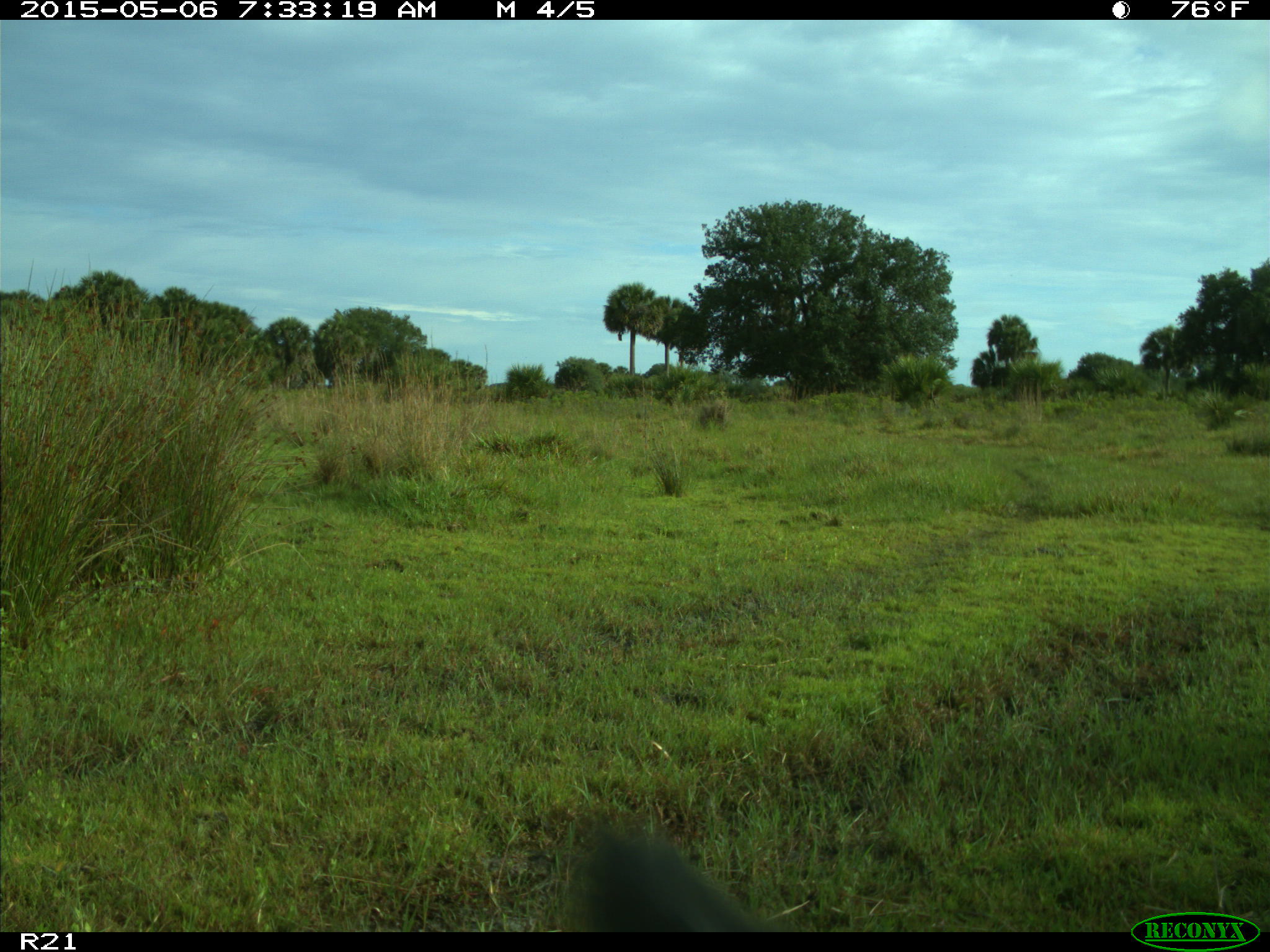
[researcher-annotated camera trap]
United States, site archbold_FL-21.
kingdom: Animalia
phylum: Chordata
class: Mammalia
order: Artiodactyla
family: Bovidae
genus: Bos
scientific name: Bos taurus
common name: domestic cow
Bos taurus (domestic cow).